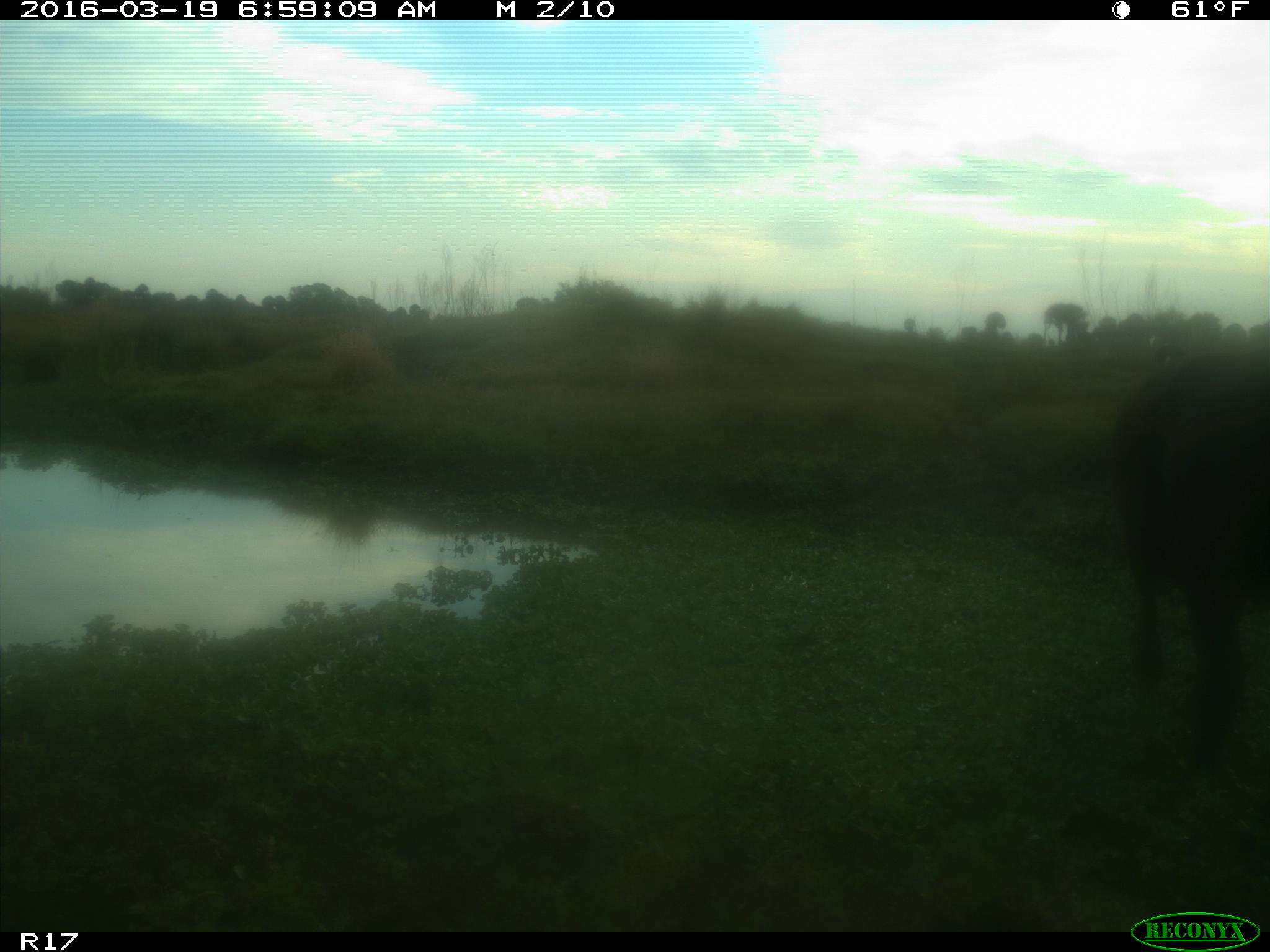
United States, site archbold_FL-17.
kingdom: Animalia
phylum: Chordata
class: Mammalia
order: Artiodactyla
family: Bovidae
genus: Bos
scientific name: Bos taurus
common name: domestic cow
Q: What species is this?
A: Bos taurus (domestic cow).